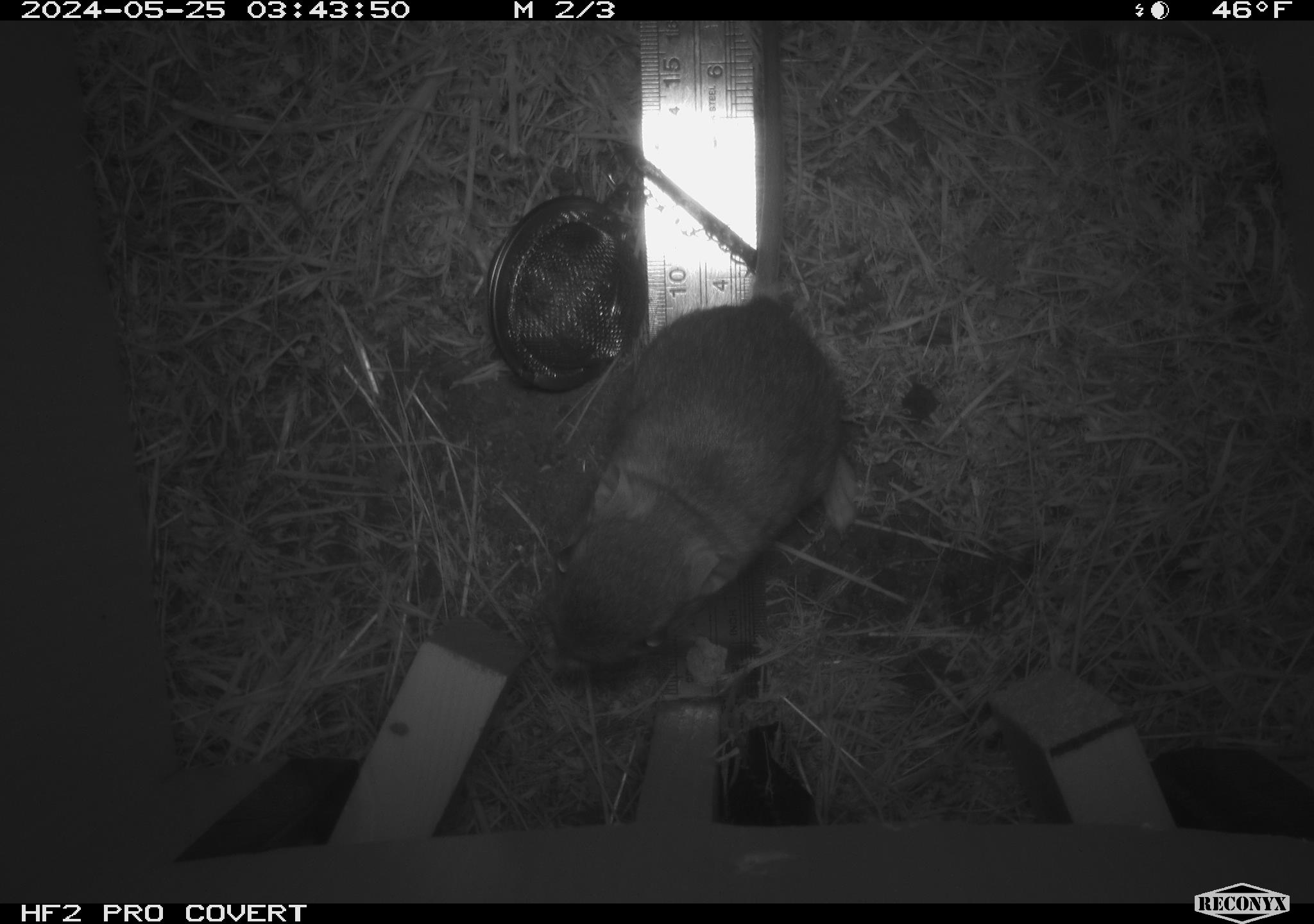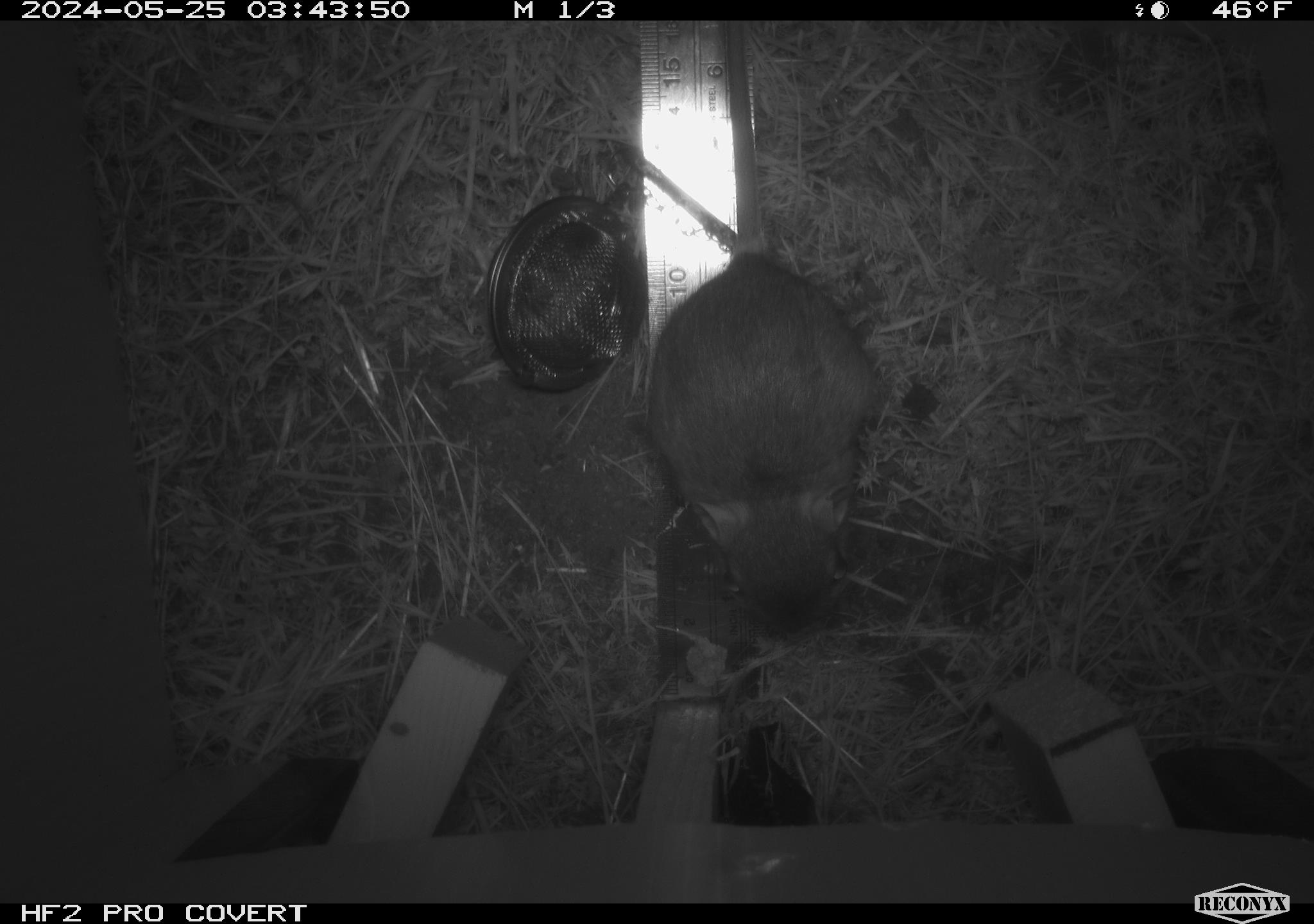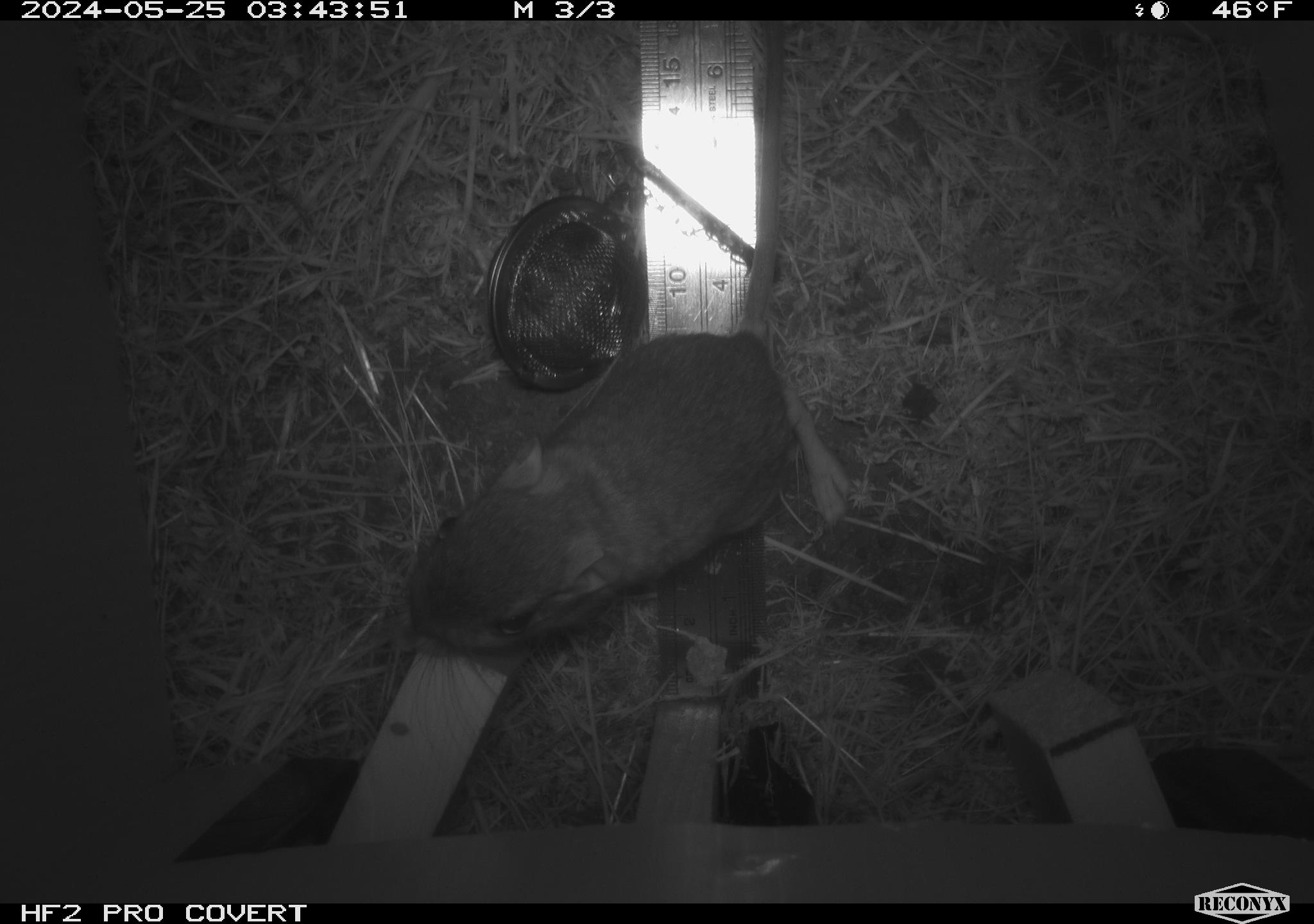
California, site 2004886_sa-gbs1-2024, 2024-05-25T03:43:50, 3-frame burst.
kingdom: Animalia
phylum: Chordata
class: Mammalia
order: Rodentia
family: Heteromyidae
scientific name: Heteromyidae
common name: kangaroo rats and pocket mice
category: heteromyidae family